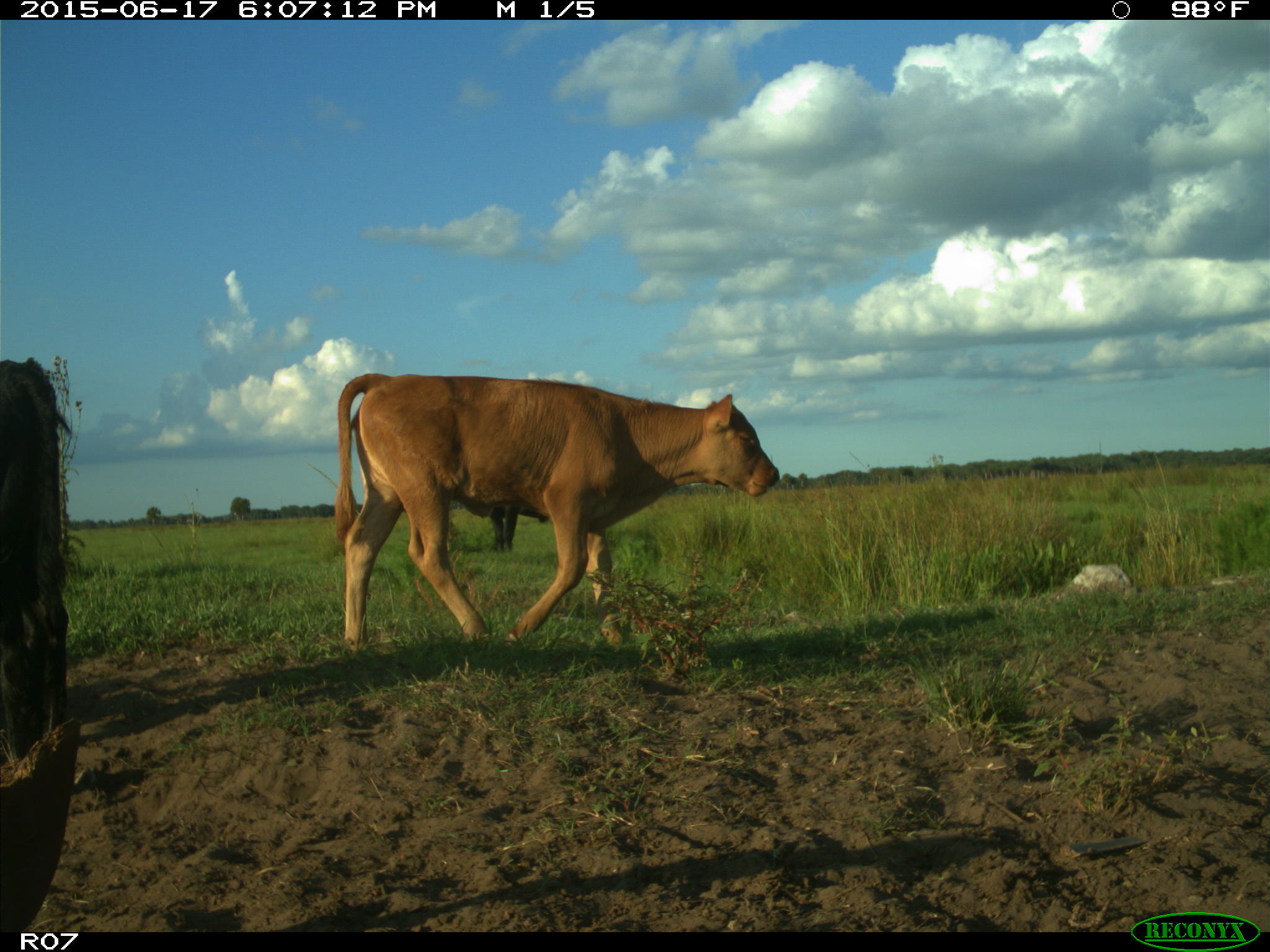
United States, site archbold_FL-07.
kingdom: Animalia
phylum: Chordata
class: Mammalia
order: Artiodactyla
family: Bovidae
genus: Bos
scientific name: Bos taurus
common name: domestic cow